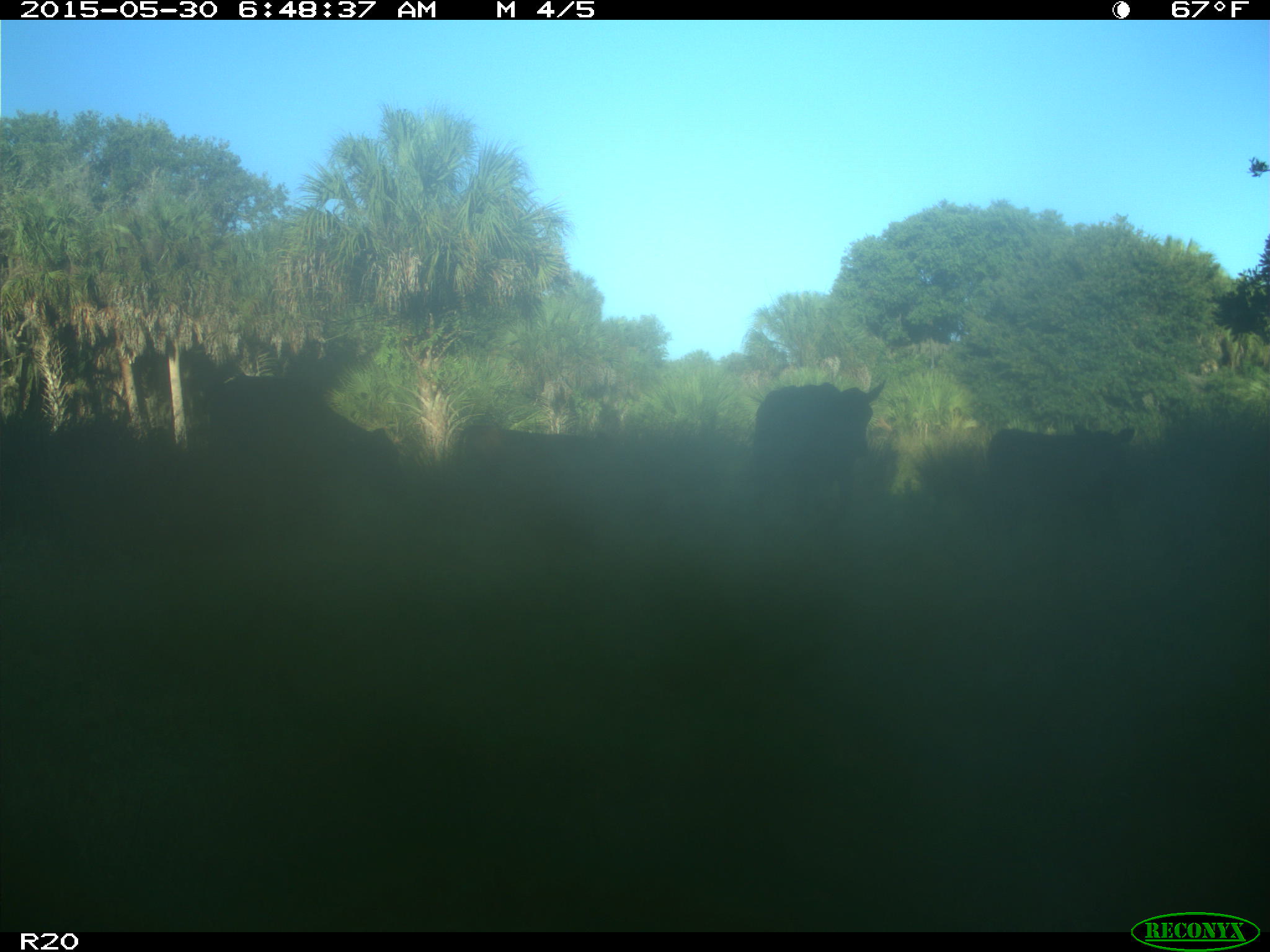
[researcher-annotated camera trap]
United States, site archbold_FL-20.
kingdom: Animalia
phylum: Chordata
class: Mammalia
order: Artiodactyla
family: Bovidae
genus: Bos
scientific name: Bos taurus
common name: domestic cow